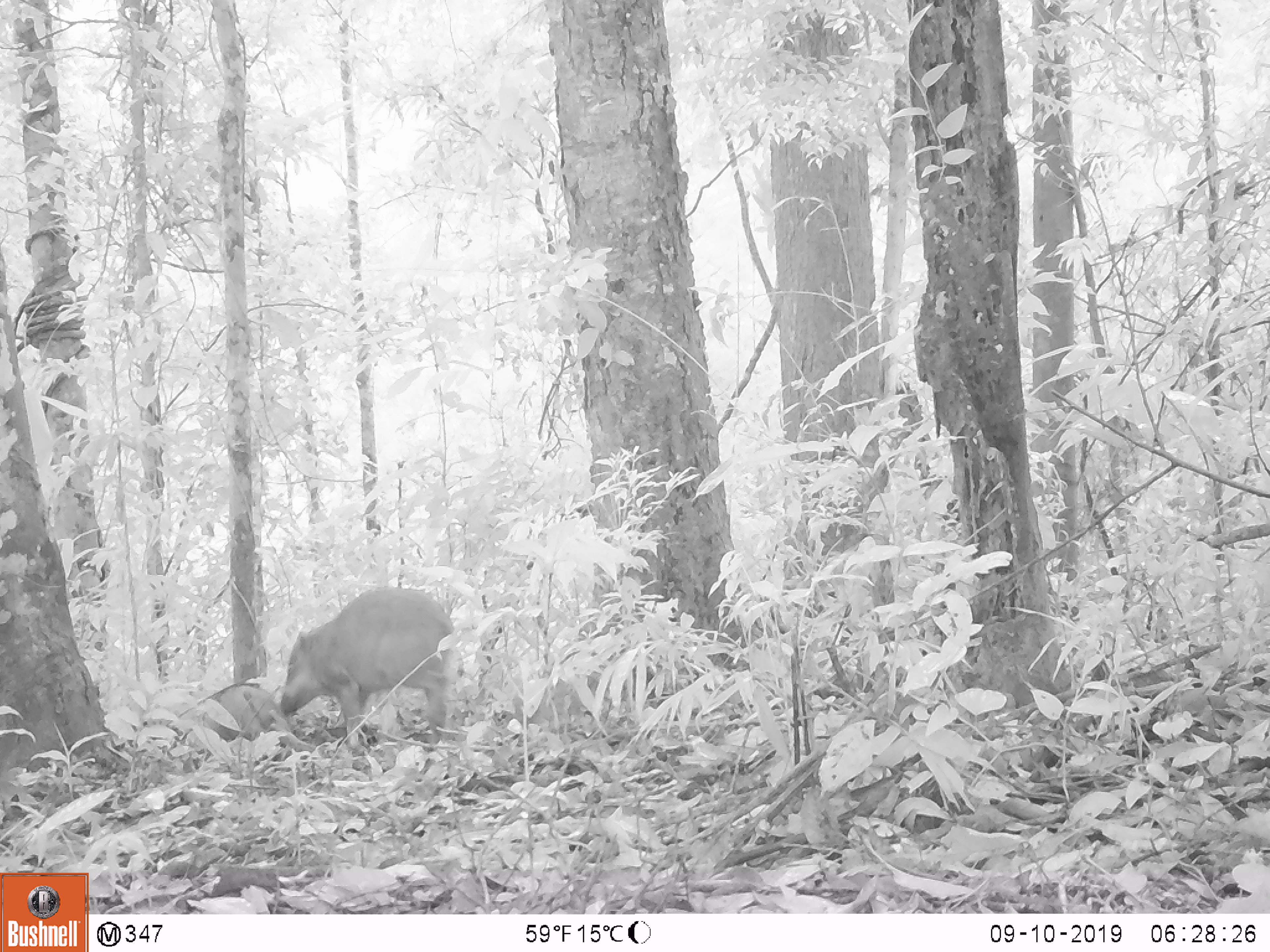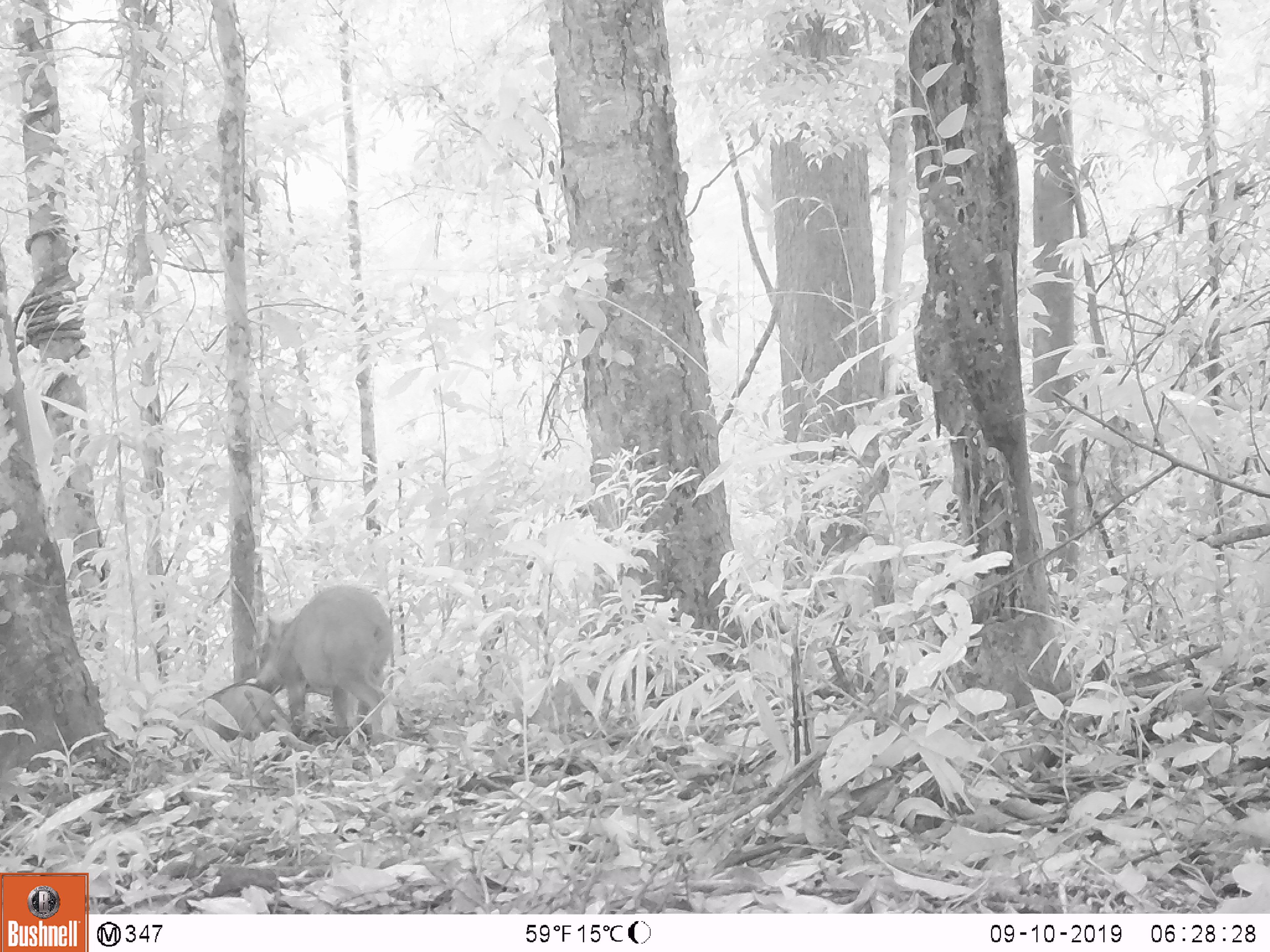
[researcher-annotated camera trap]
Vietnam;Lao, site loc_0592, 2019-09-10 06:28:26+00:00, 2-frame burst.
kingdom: Animalia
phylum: Chordata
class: Mammalia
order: Artiodactyla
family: Suidae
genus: Sus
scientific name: Sus scrofa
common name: eurasian wild pig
Eurasian wild pig (Sus scrofa). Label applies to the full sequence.